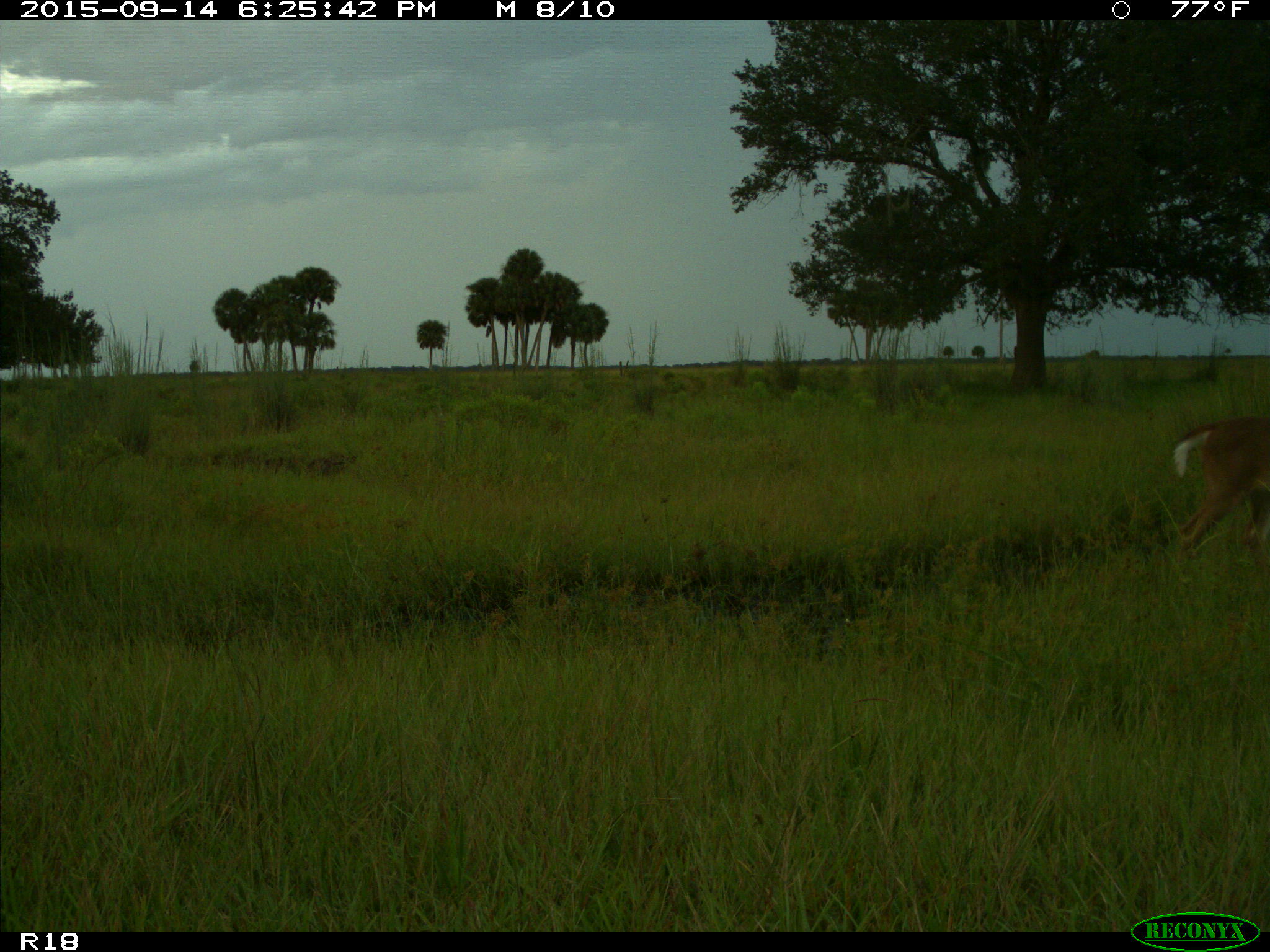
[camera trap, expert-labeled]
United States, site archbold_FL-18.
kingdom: Animalia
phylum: Chordata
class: Mammalia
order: Artiodactyla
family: Cervidae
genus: Odocoileus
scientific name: Odocoileus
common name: deer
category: unidentified deer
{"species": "unidentified deer (deer) (Odocoileus)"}